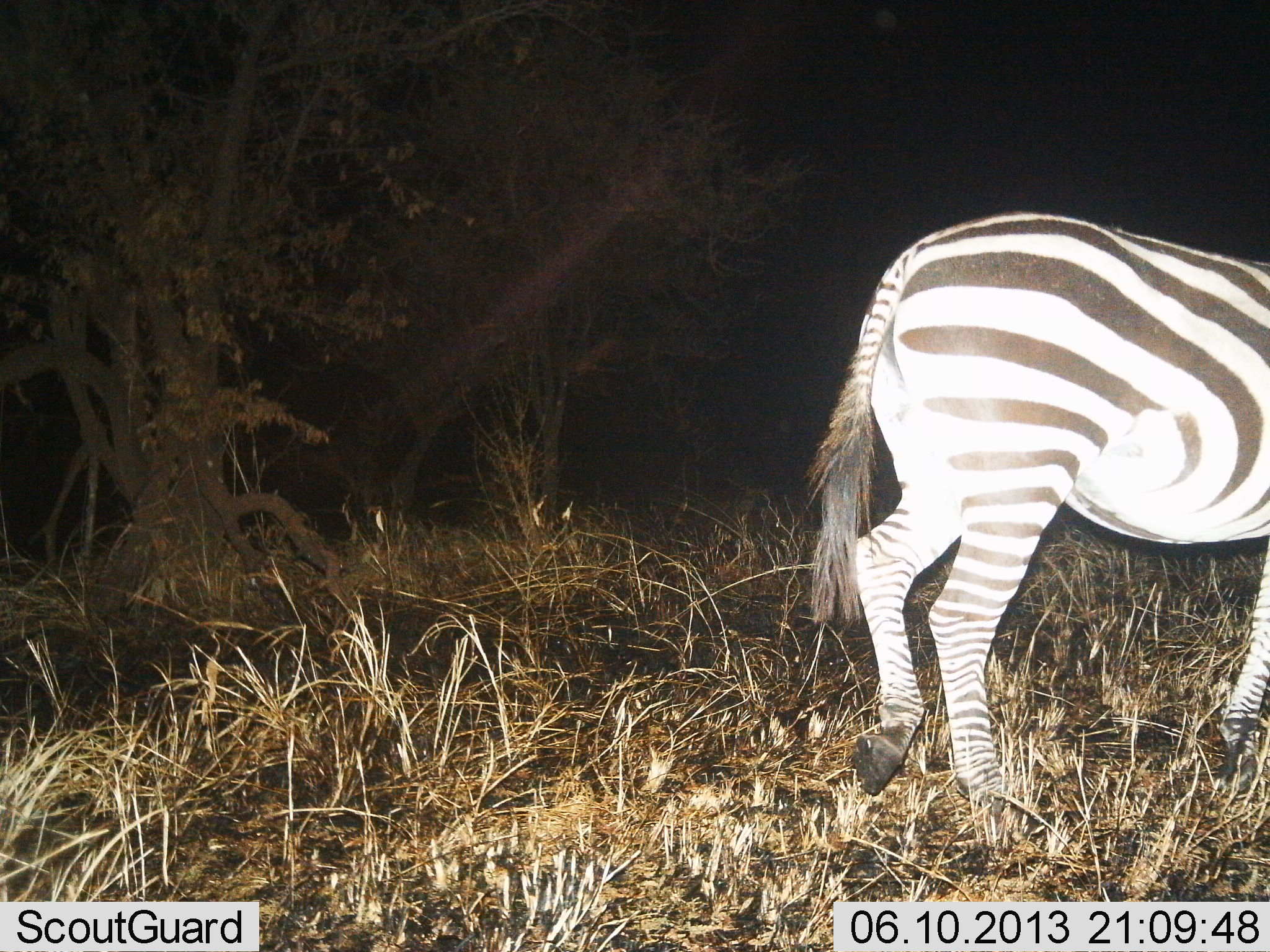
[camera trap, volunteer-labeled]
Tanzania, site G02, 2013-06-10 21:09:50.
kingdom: Animalia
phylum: Chordata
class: Mammalia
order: Perissodactyla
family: Equidae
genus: Equus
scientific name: Equus quagga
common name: plains zebra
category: zebra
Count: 1.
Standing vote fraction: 22%.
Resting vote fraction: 0%.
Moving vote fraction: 78%.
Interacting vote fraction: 0%.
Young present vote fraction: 0%.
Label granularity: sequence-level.